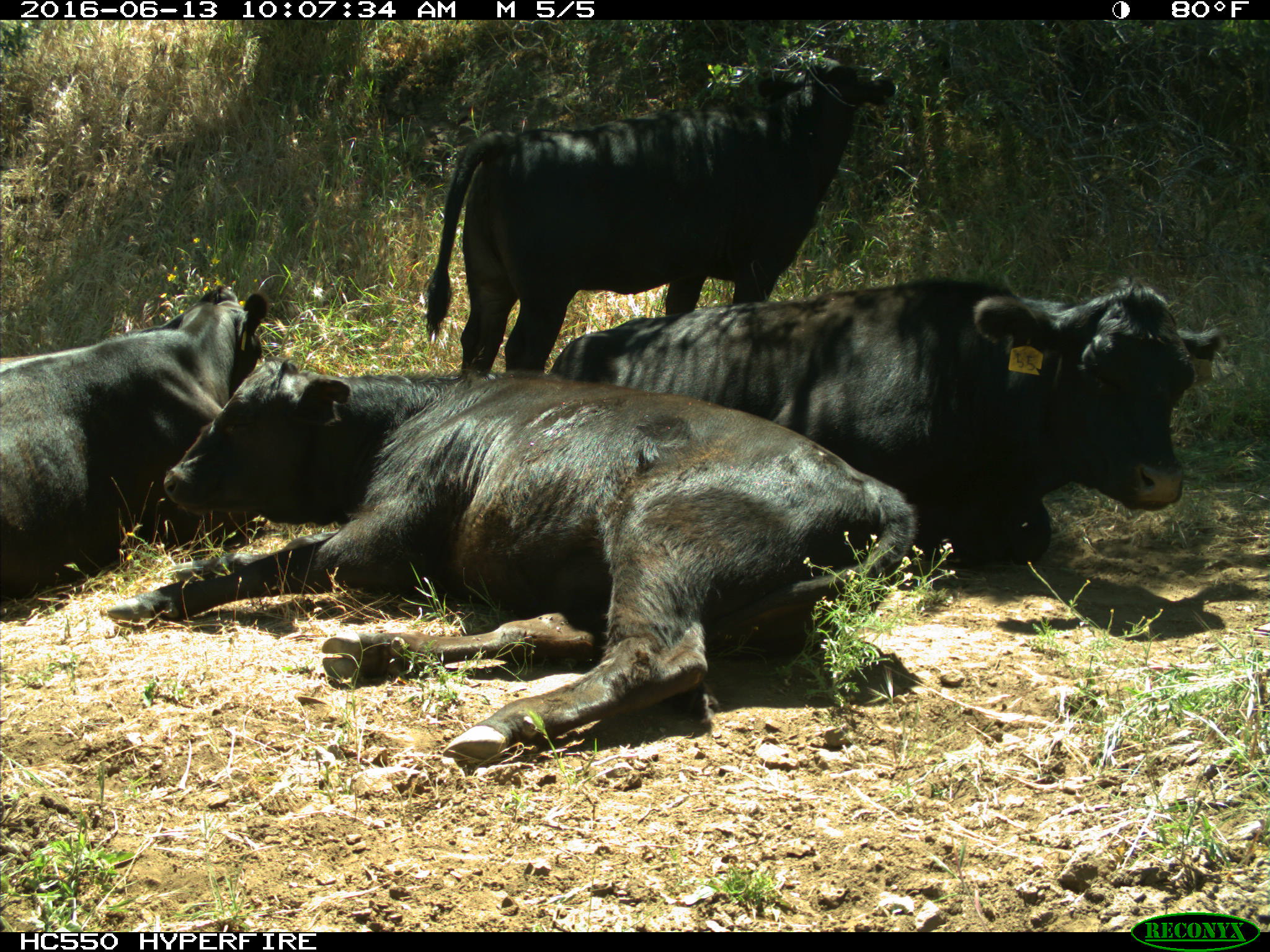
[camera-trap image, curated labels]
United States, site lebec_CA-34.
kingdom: Animalia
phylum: Chordata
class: Mammalia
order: Artiodactyla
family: Bovidae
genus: Bos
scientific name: Bos taurus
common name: domestic cow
Bos taurus (domestic cow).